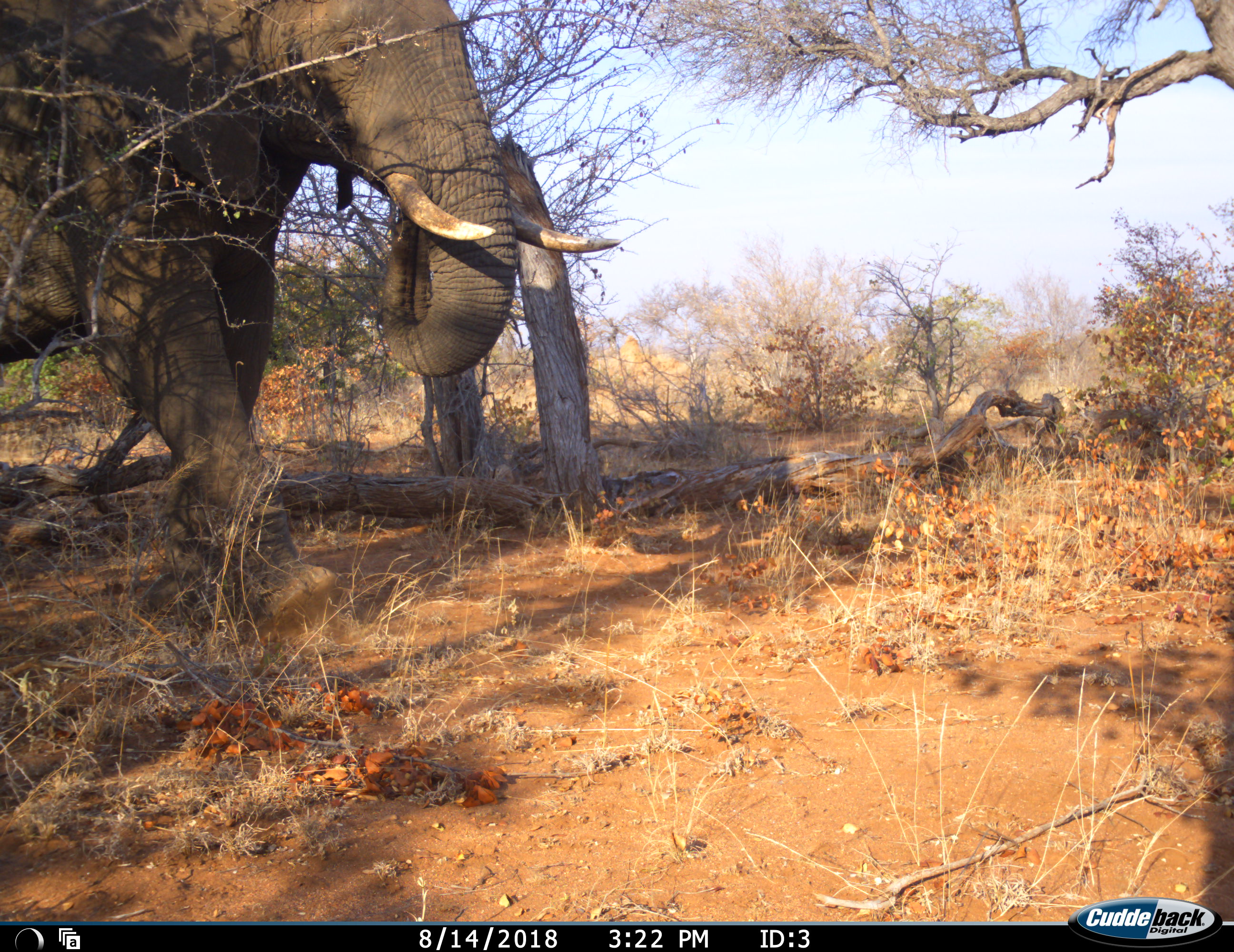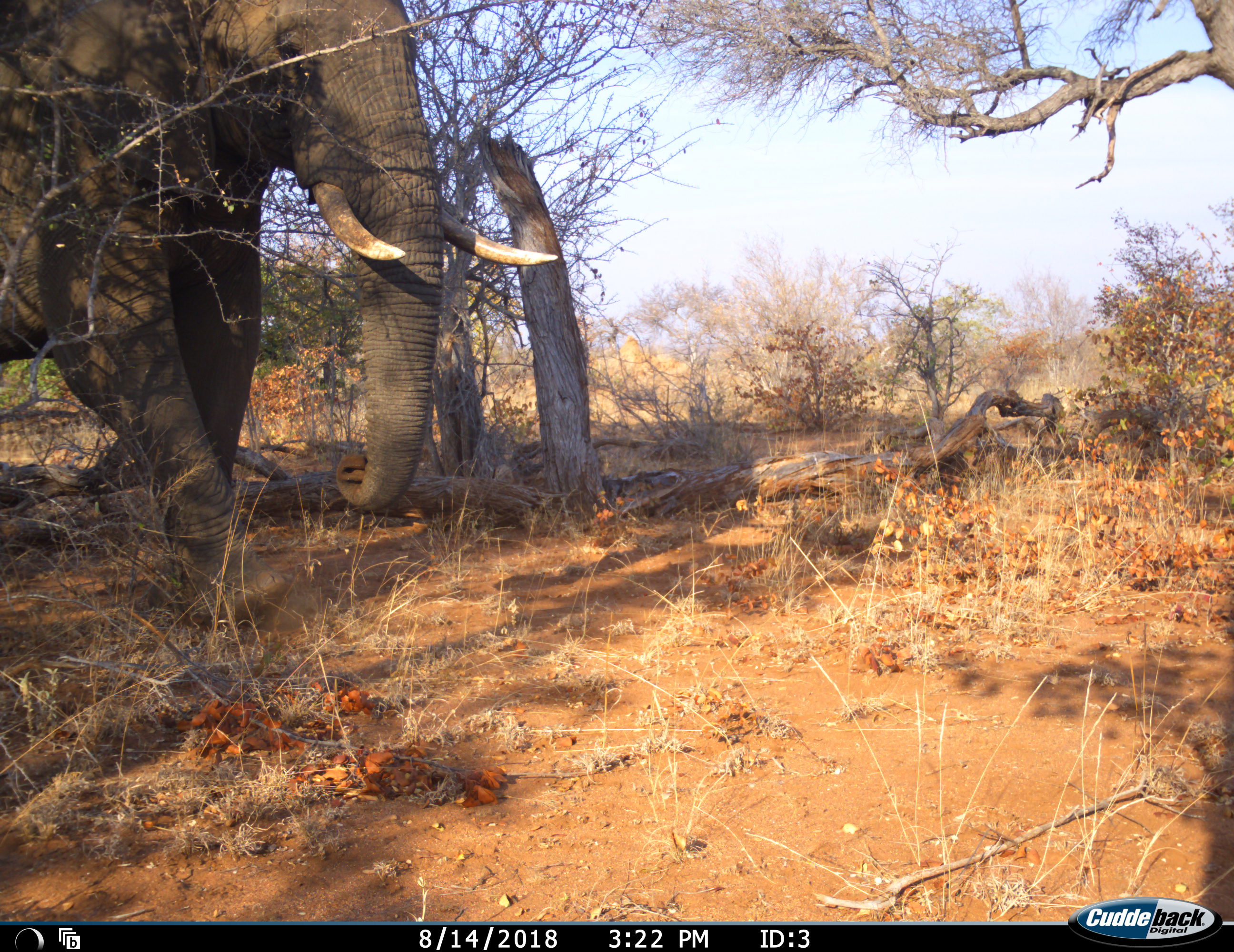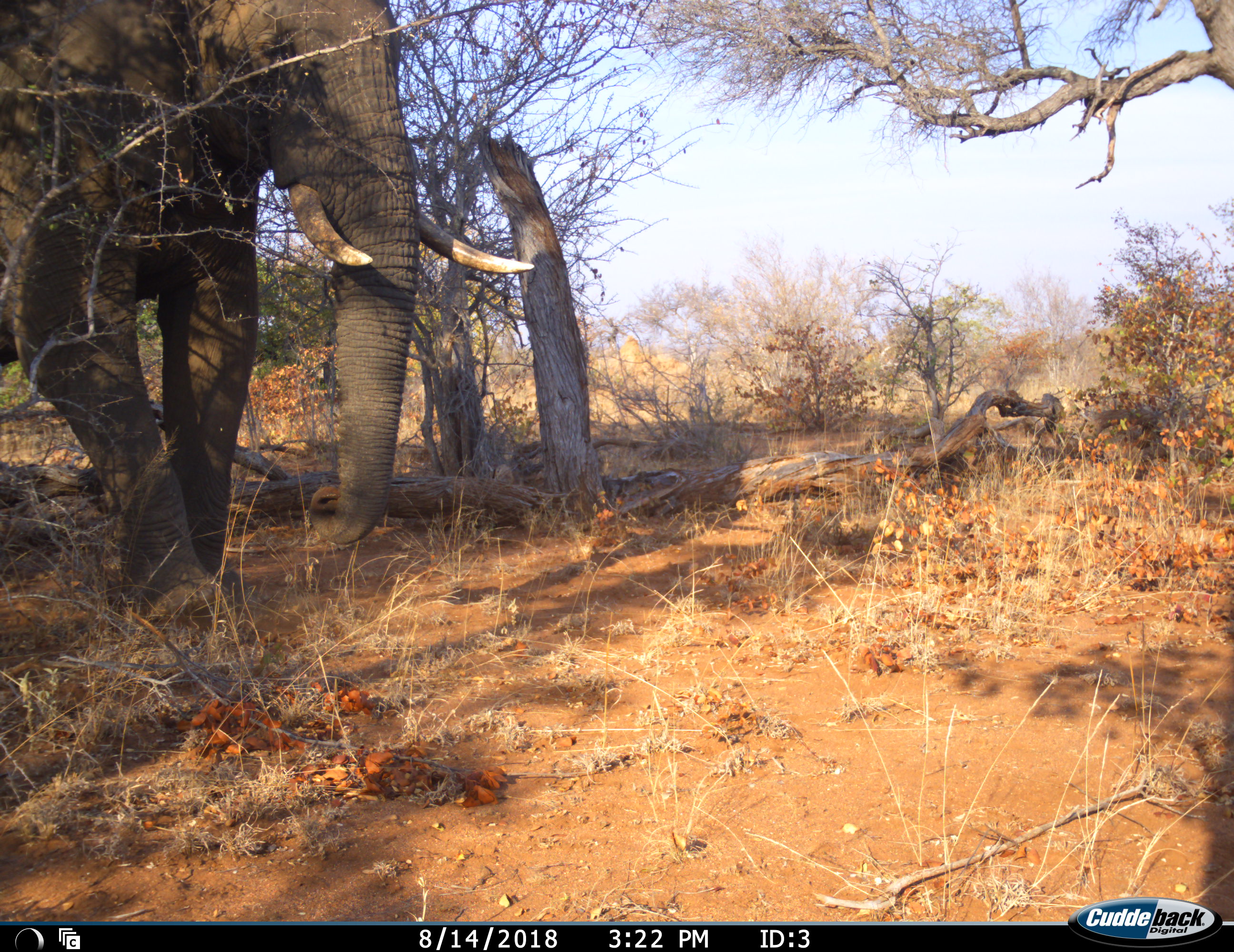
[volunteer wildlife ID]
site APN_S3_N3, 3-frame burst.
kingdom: Animalia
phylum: Chordata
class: Mammalia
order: Proboscidea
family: Elephantidae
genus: Loxodonta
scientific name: Loxodonta africana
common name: african bush elephant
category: elephant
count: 1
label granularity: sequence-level